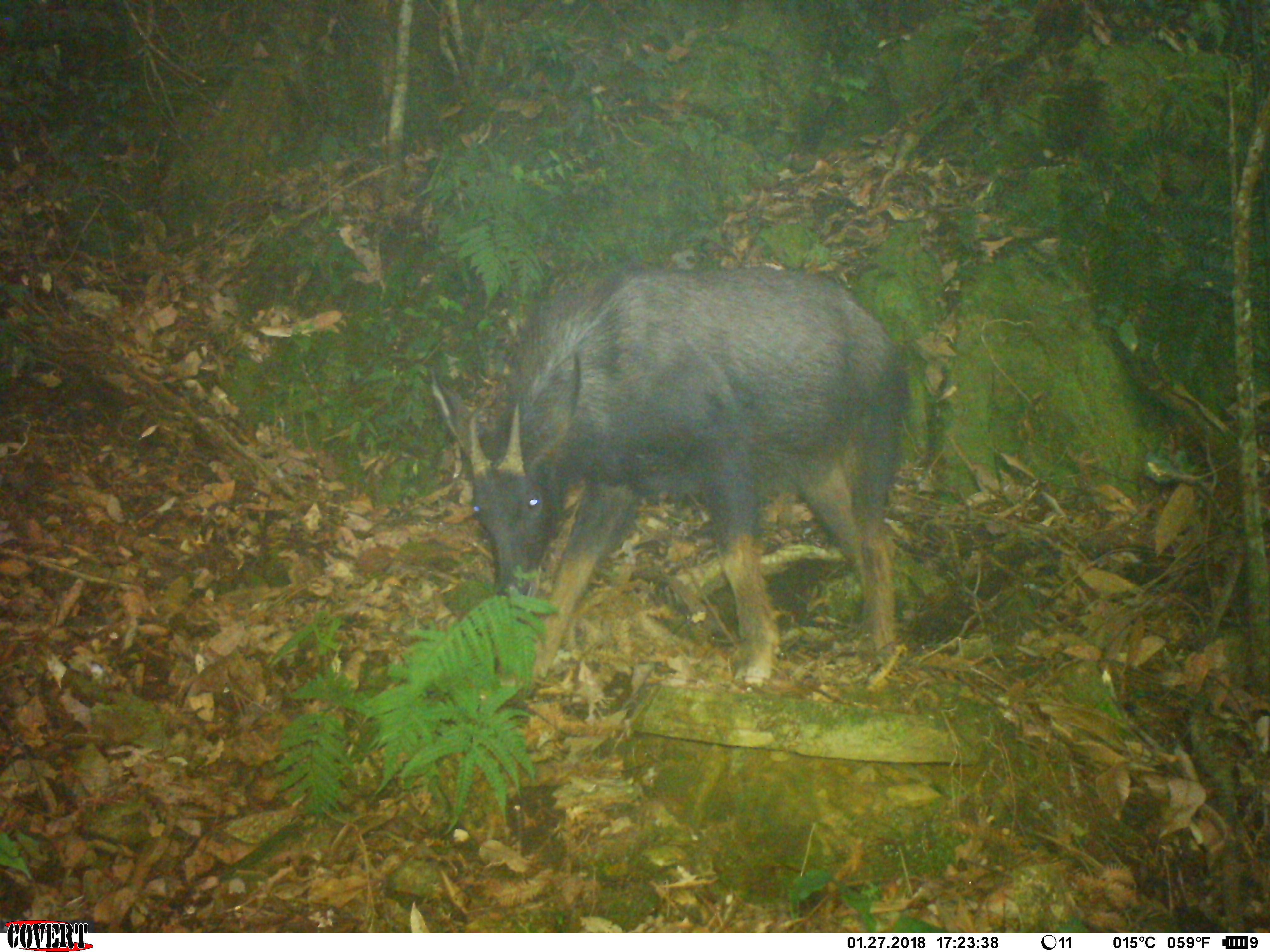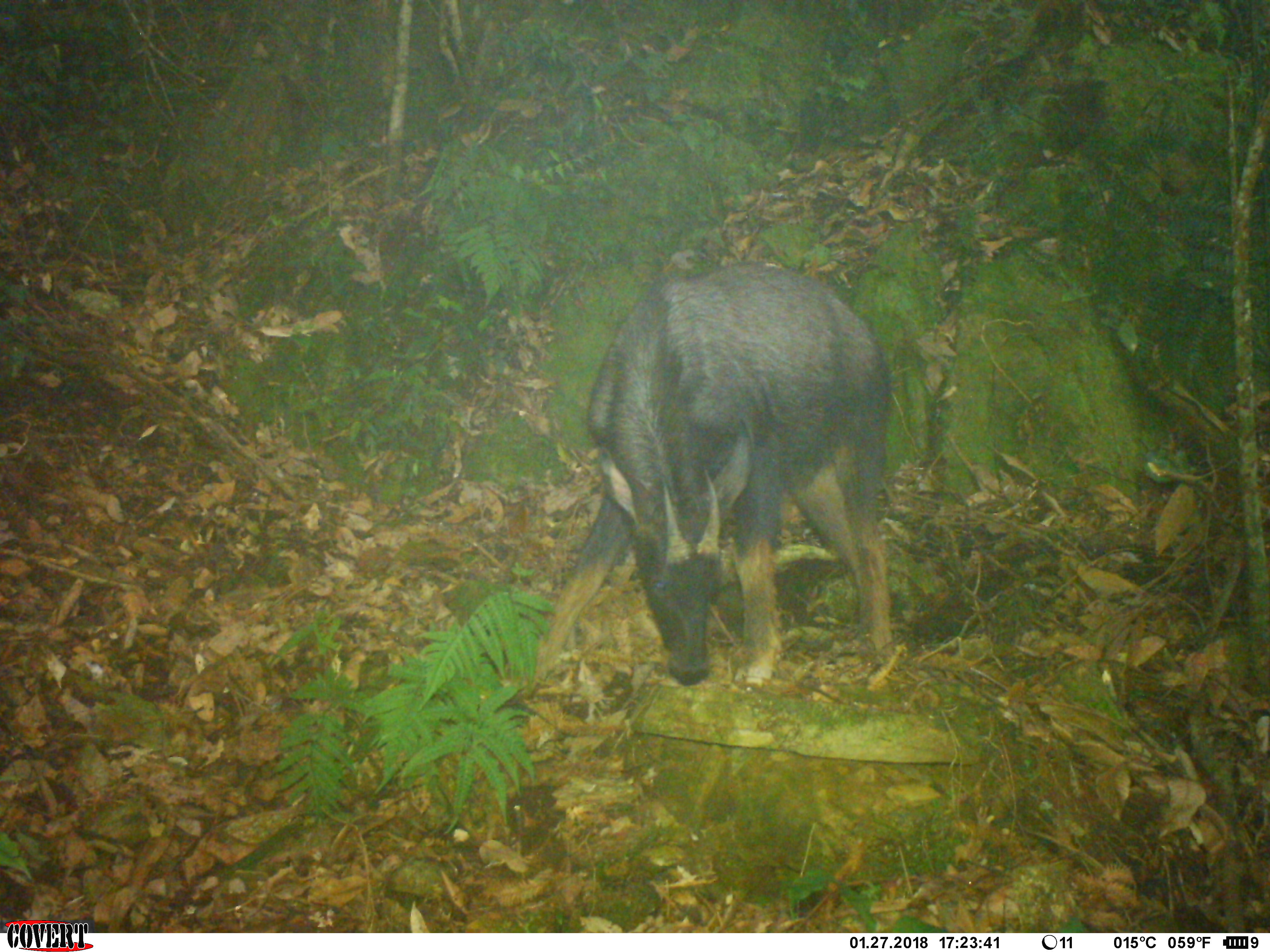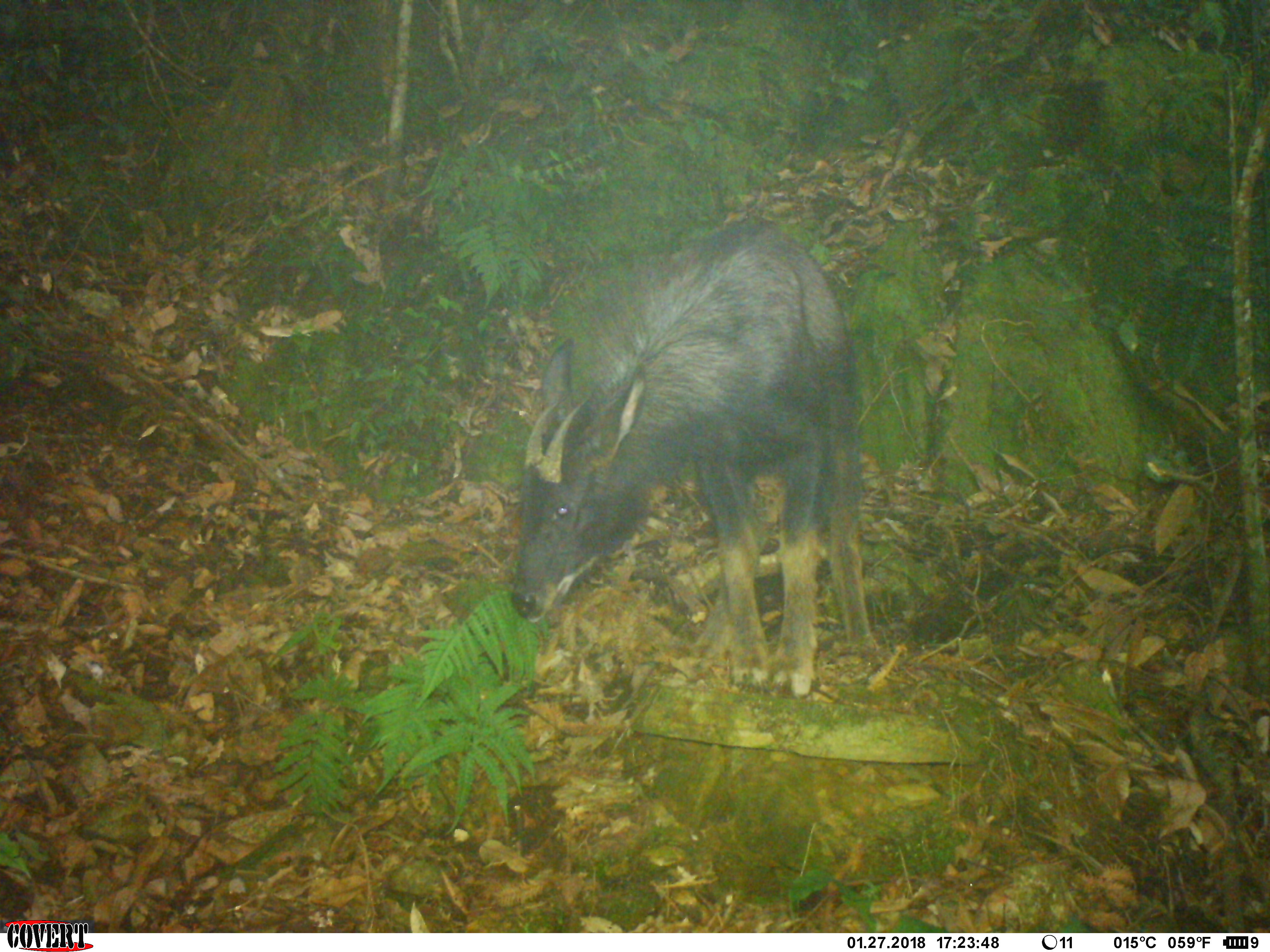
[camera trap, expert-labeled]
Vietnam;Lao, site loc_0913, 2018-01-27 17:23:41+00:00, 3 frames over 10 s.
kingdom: Animalia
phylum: Chordata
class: Mammalia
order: Artiodactyla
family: Bovidae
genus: Capricornis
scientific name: Capricornis sumatraensis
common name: chinese serow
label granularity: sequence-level